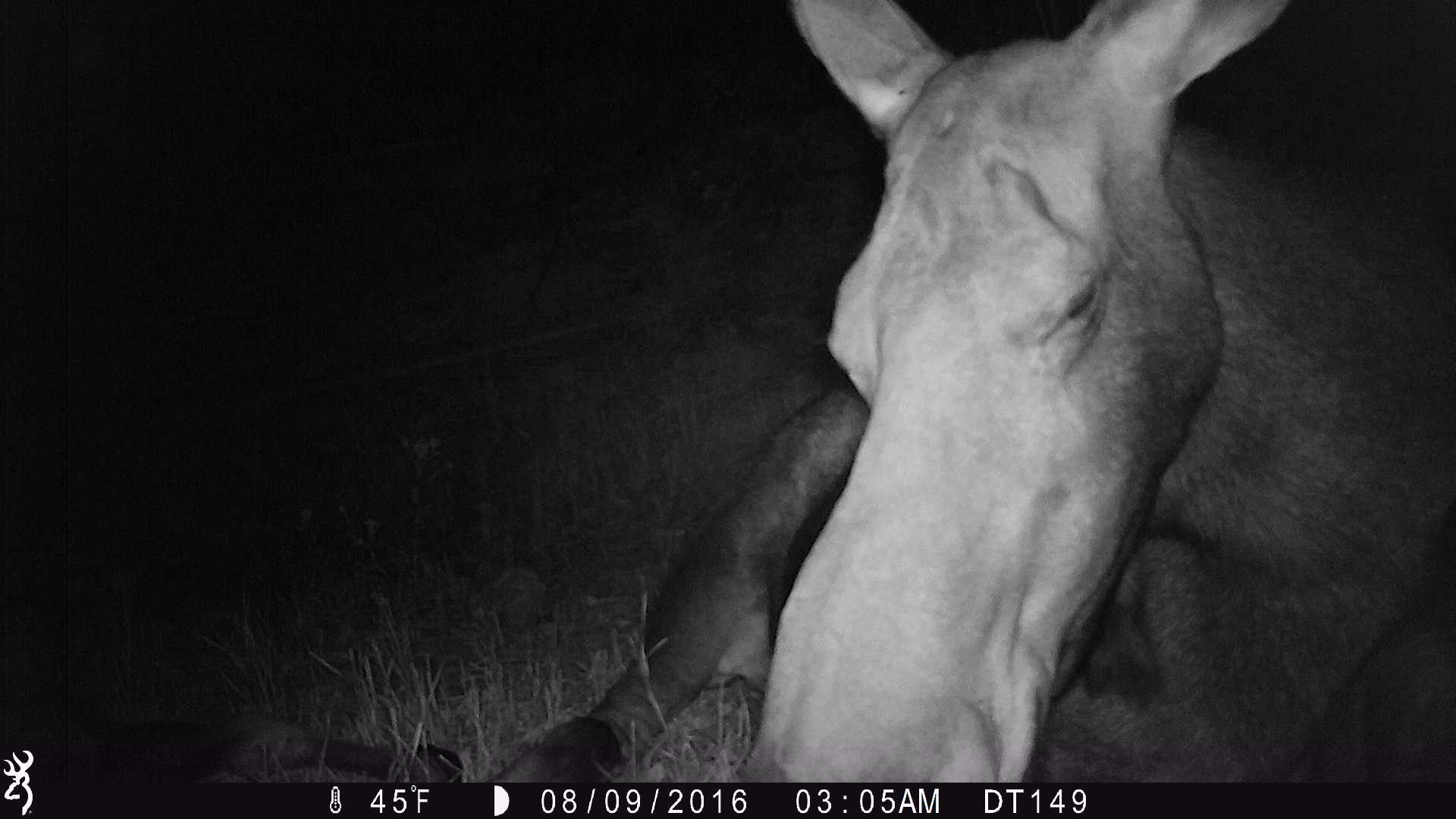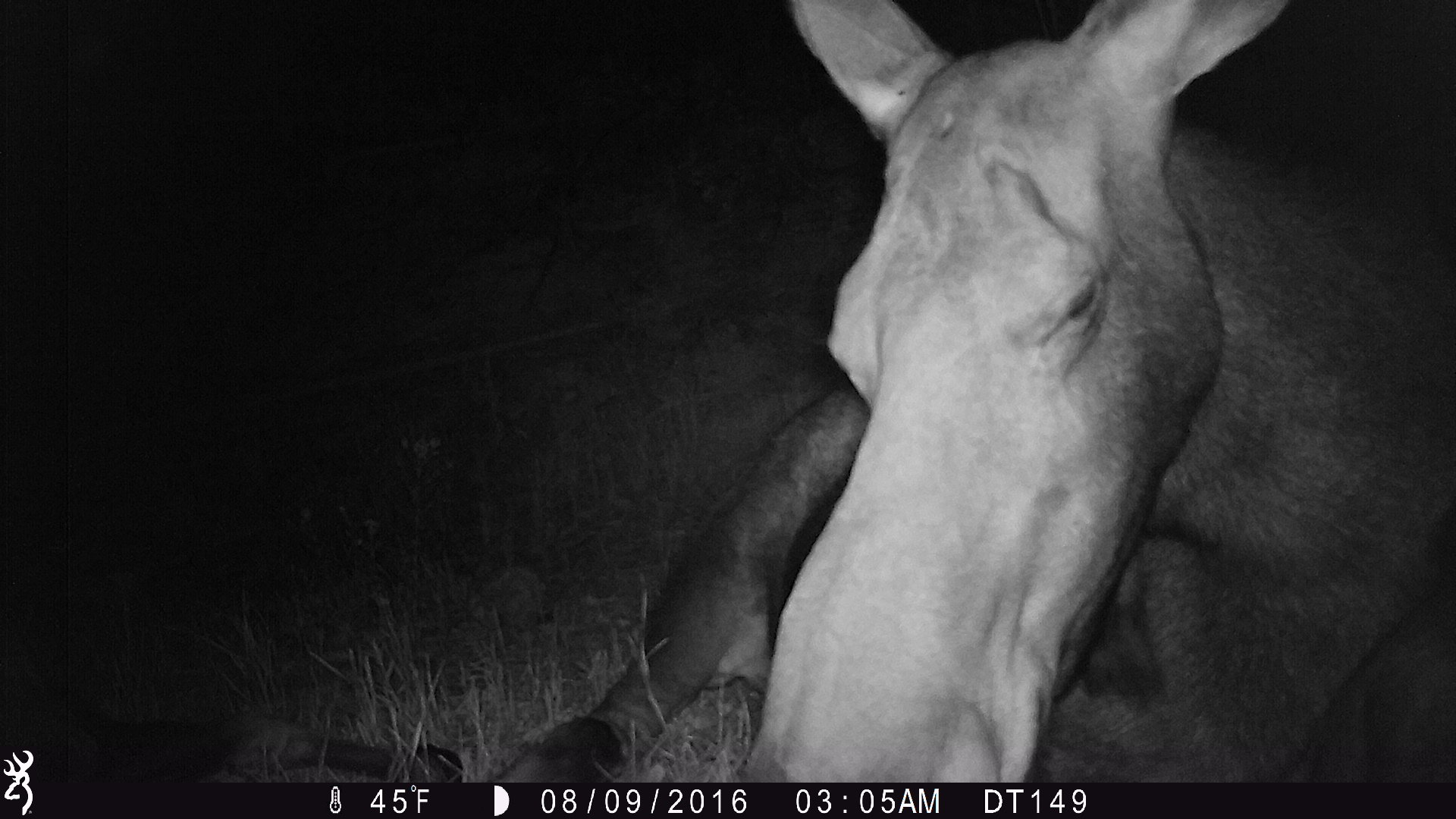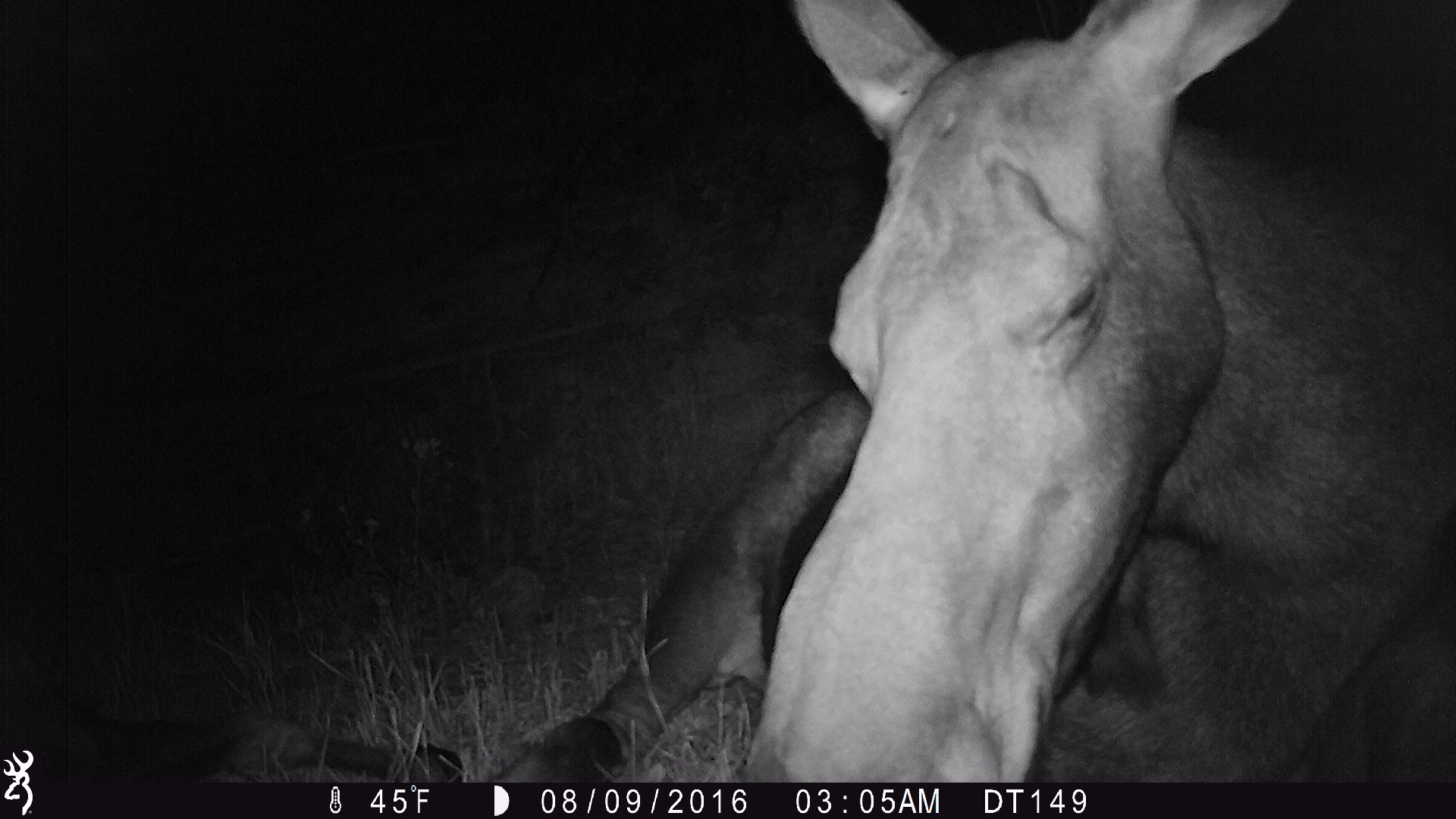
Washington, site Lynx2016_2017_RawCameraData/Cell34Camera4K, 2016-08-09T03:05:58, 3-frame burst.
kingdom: Animalia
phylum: Chordata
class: Mammalia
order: Artiodactyla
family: Cervidae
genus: Alces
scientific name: Alces alces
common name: moose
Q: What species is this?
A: Alces alces (moose).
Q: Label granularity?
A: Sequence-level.